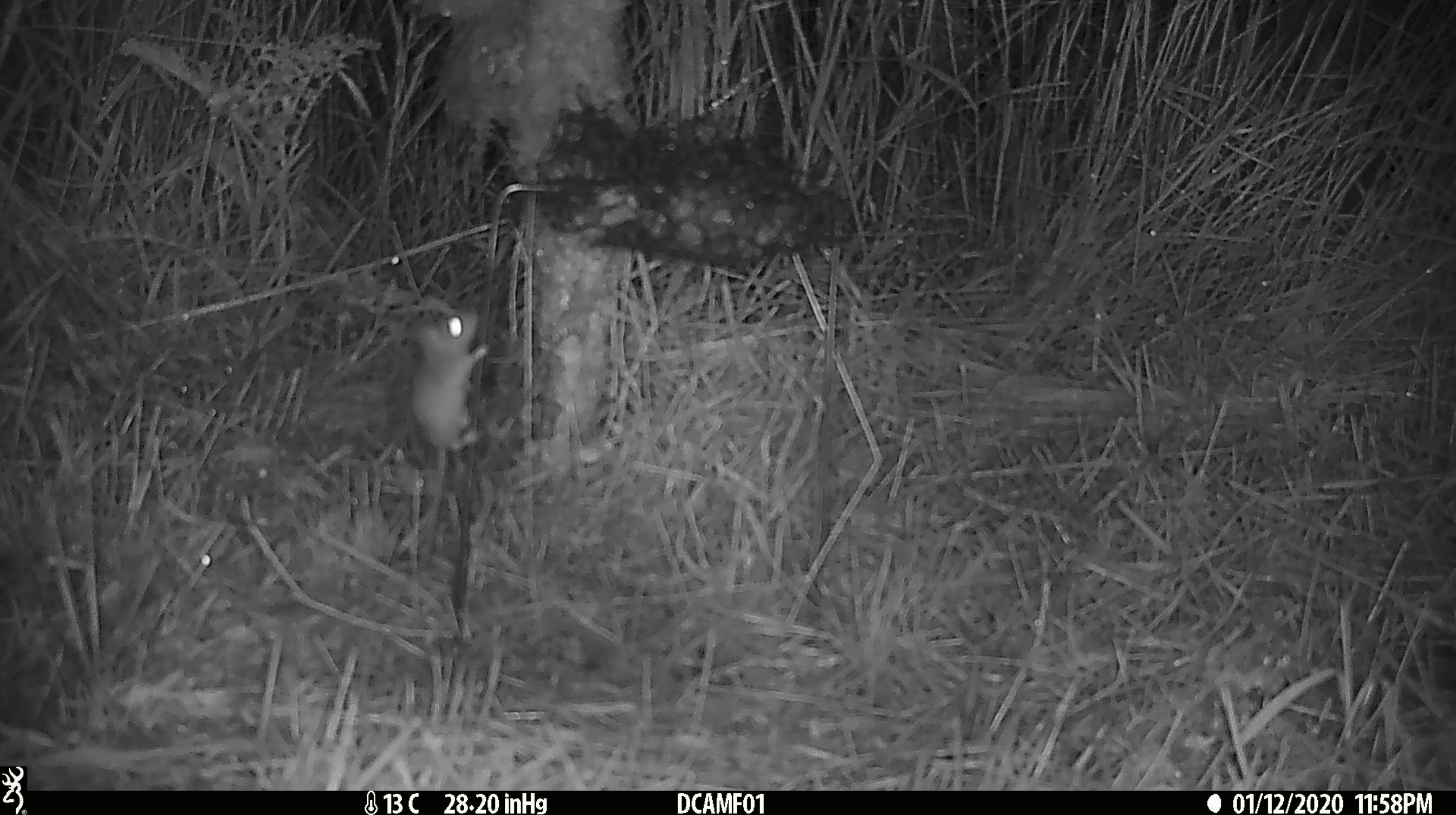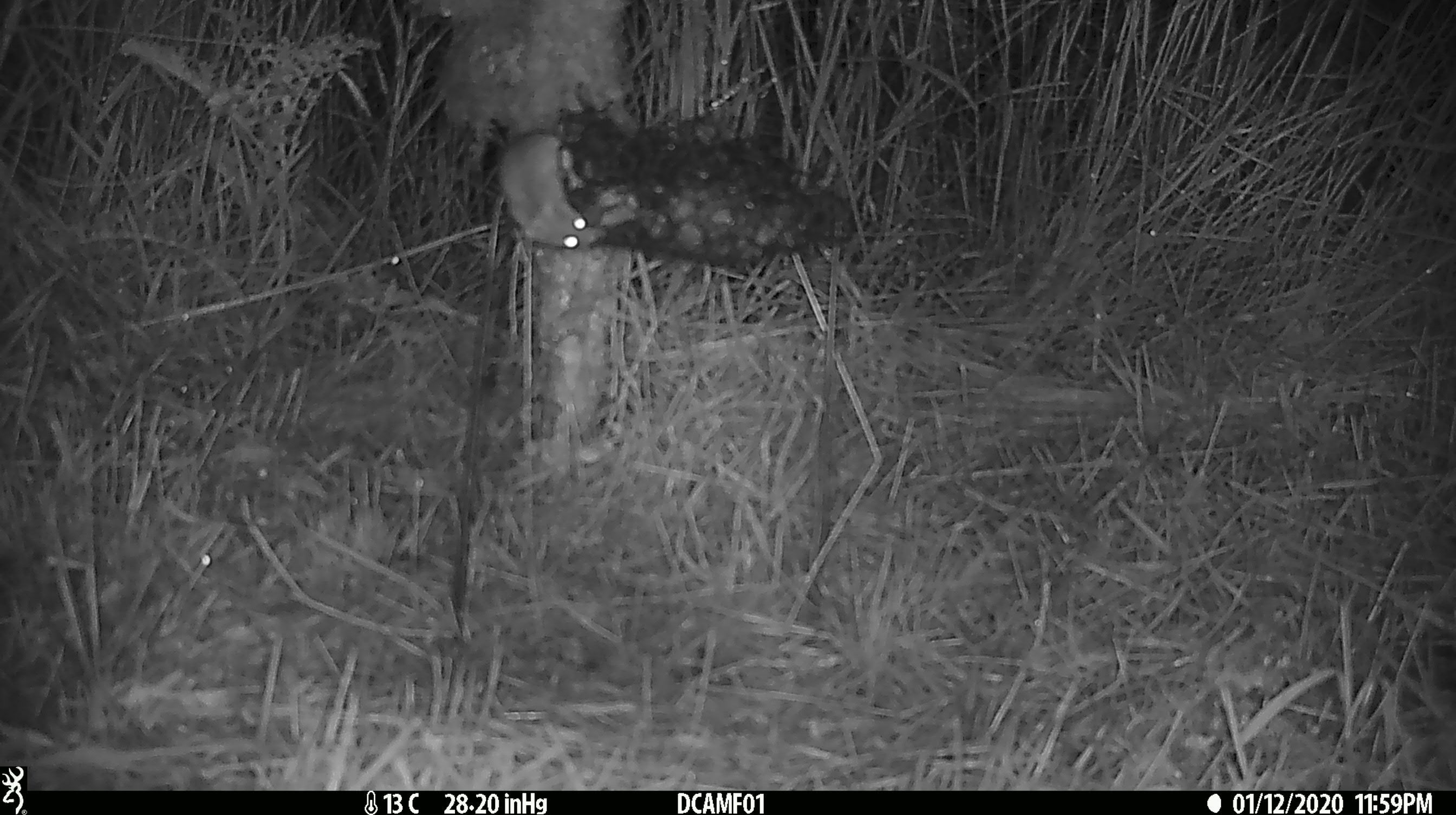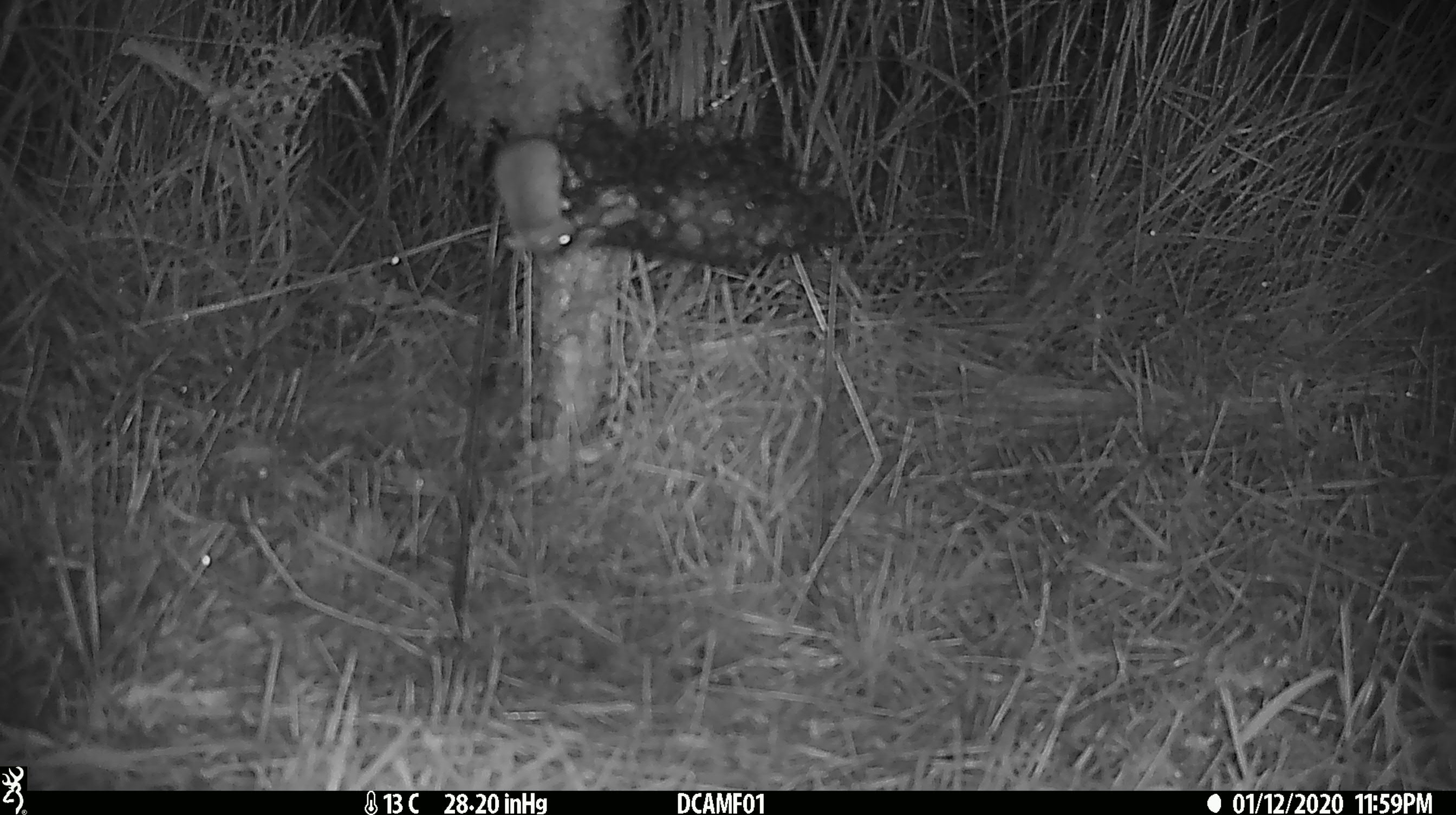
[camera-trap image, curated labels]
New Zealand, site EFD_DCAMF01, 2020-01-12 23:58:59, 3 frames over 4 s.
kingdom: Animalia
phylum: Chordata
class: Mammalia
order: Rodentia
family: Muridae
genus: Mus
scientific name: Mus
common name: mouse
Mouse (Mus).